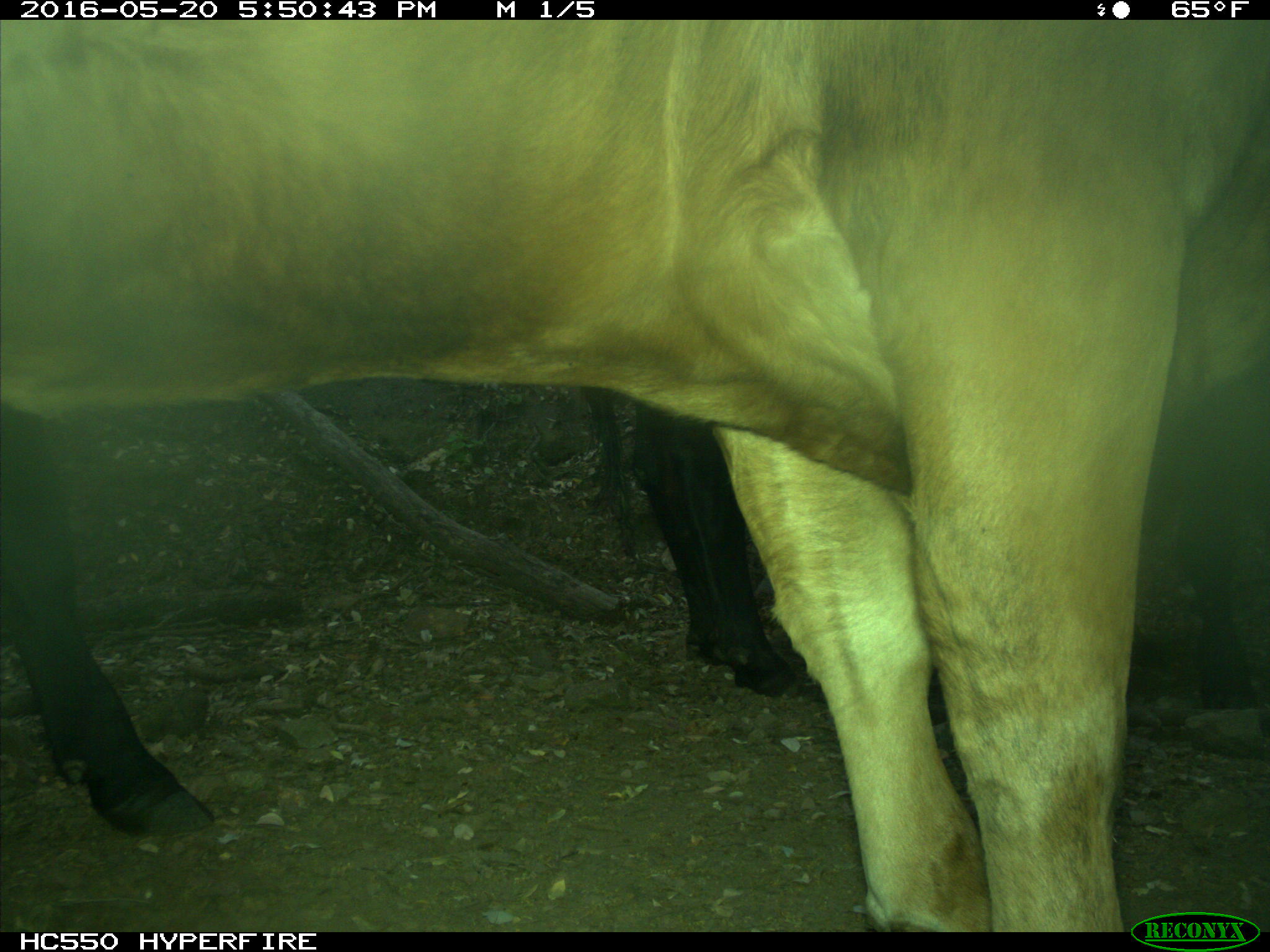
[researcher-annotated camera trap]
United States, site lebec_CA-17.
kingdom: Animalia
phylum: Chordata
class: Mammalia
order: Artiodactyla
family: Bovidae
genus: Bos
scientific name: Bos taurus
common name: domestic cow